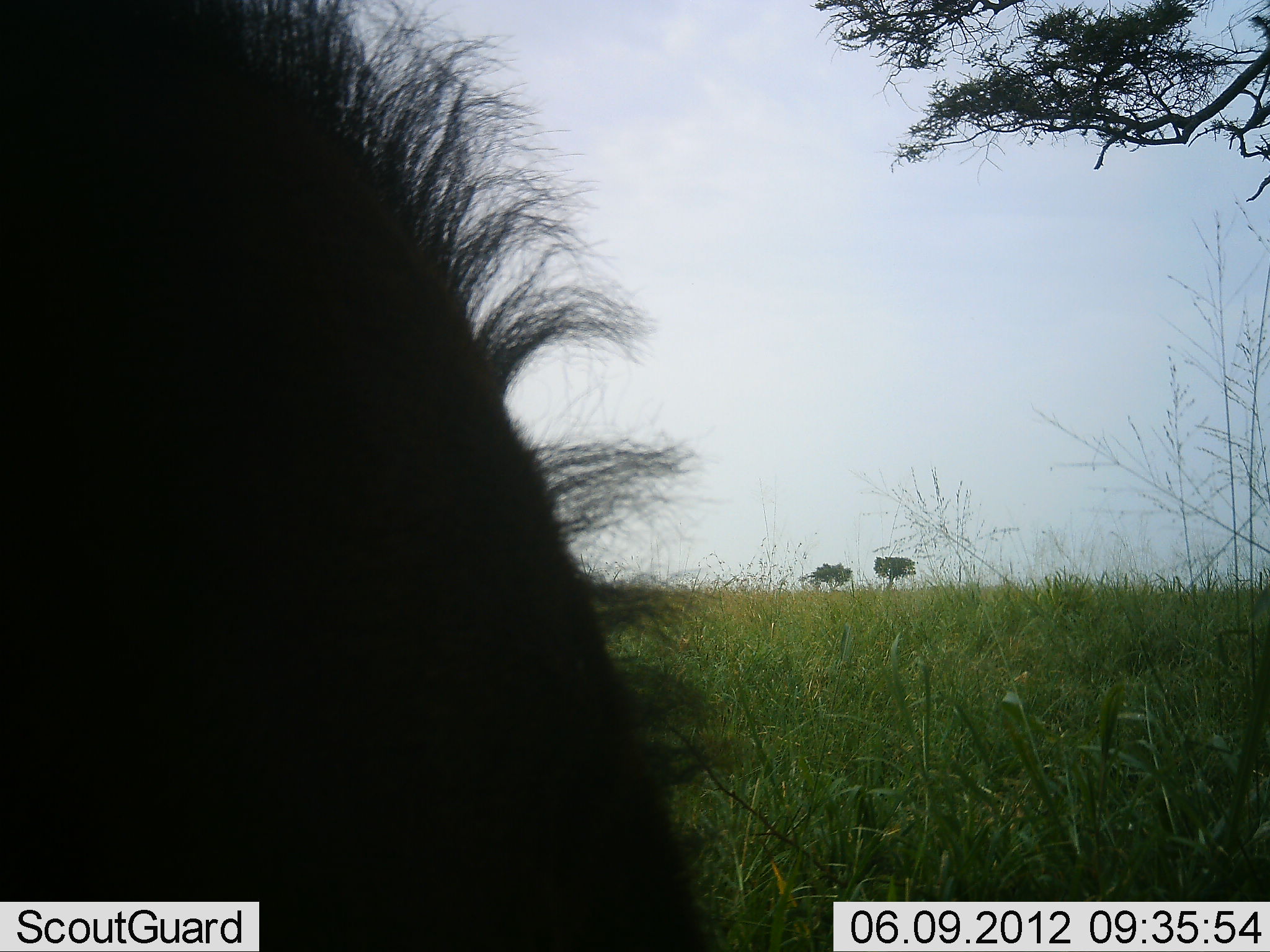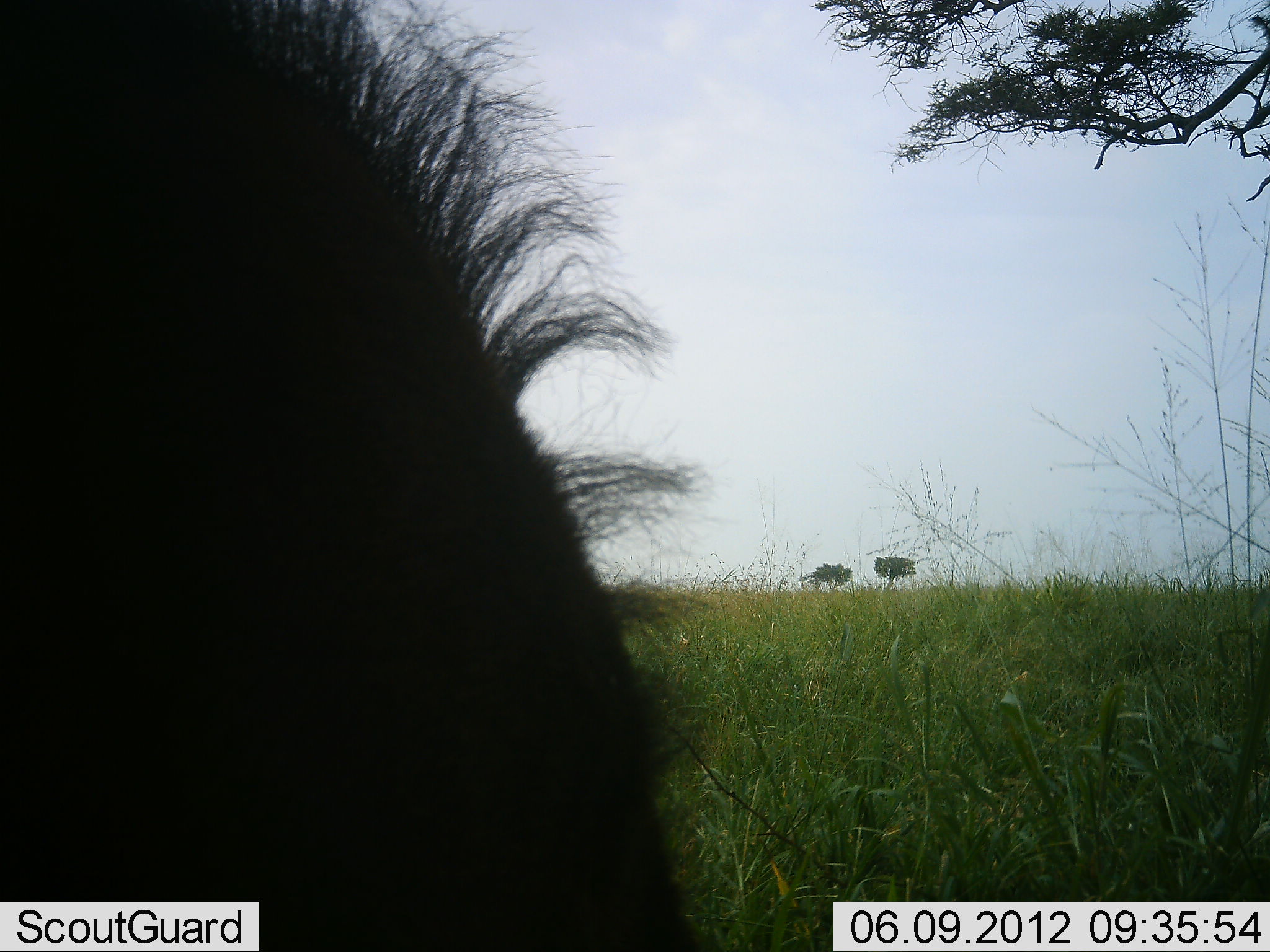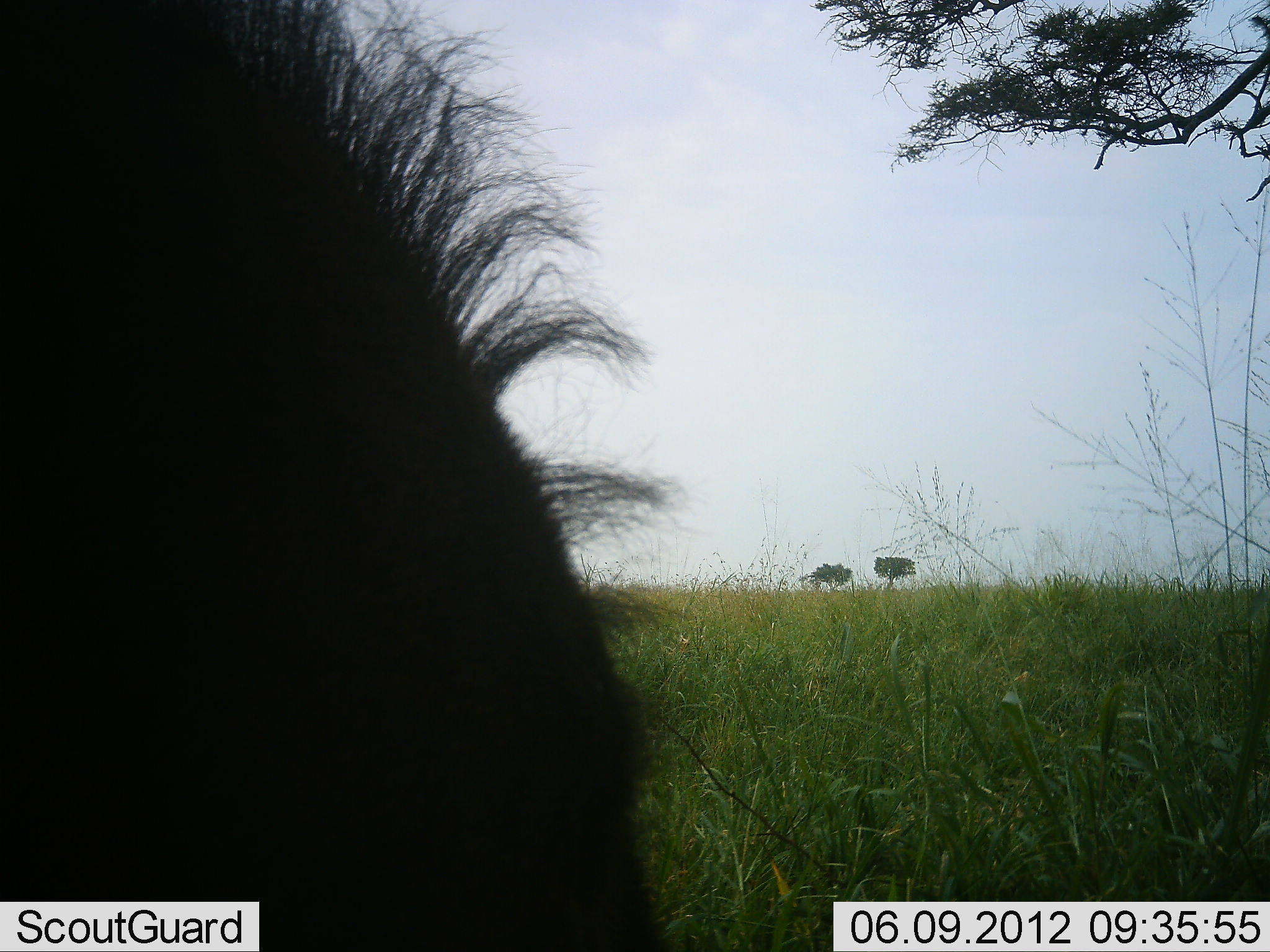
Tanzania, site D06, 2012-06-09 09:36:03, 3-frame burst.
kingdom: Animalia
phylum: Chordata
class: Mammalia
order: Artiodactyla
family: Bovidae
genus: Connochaetes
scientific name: Connochaetes taurinus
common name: blue wildebeest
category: wildebeest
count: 1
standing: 33%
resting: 0%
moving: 0%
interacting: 0%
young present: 0%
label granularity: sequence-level